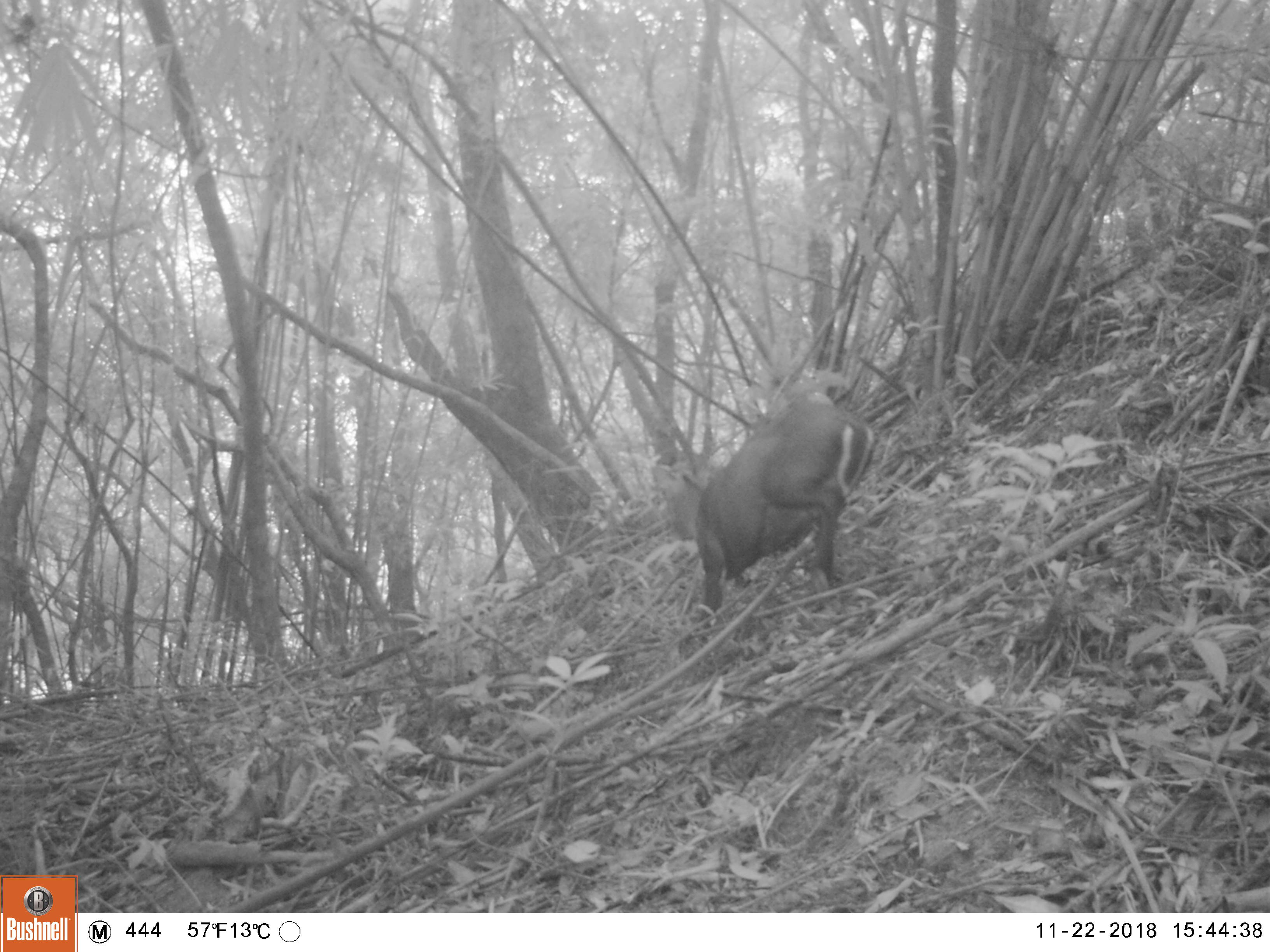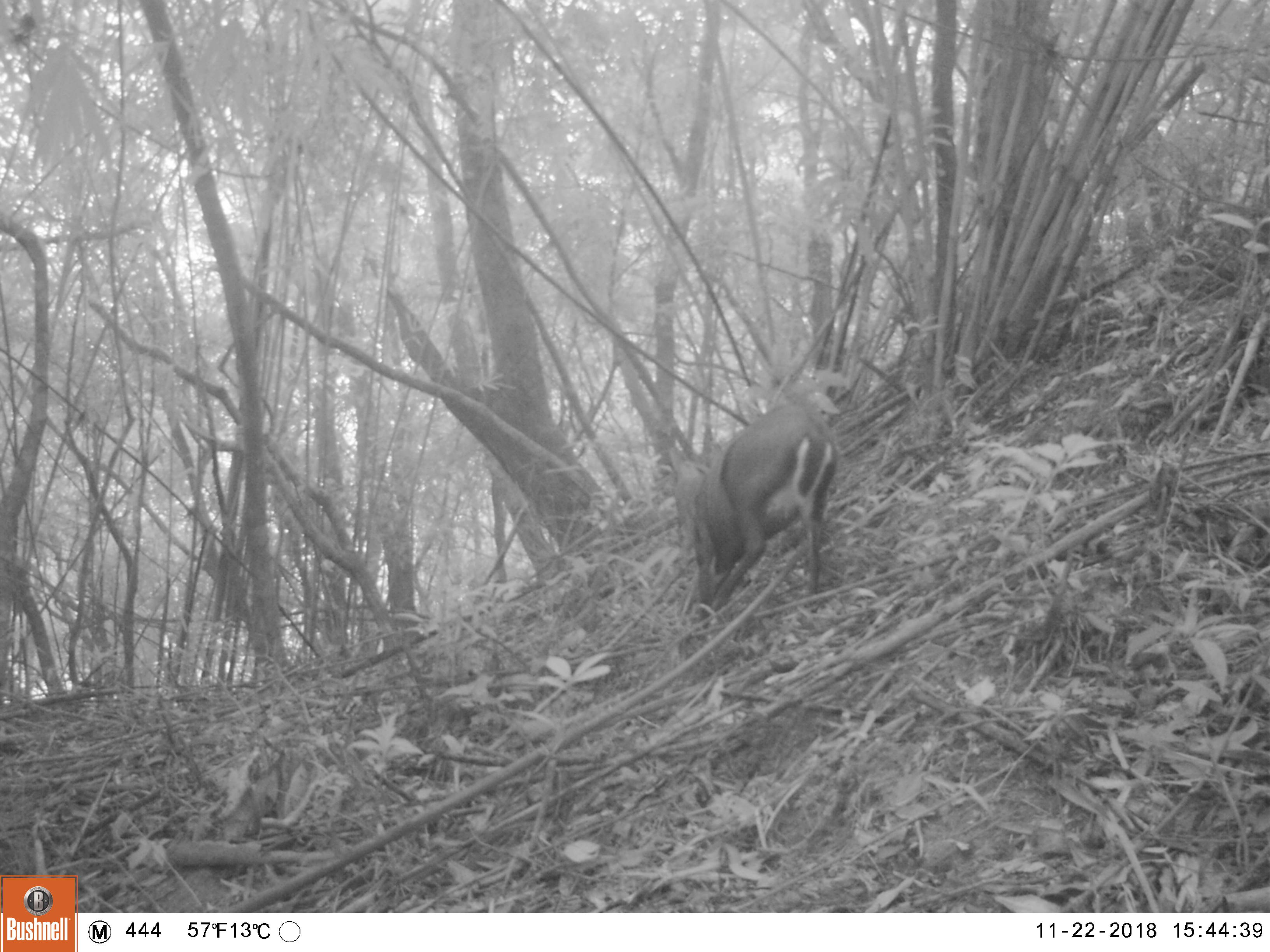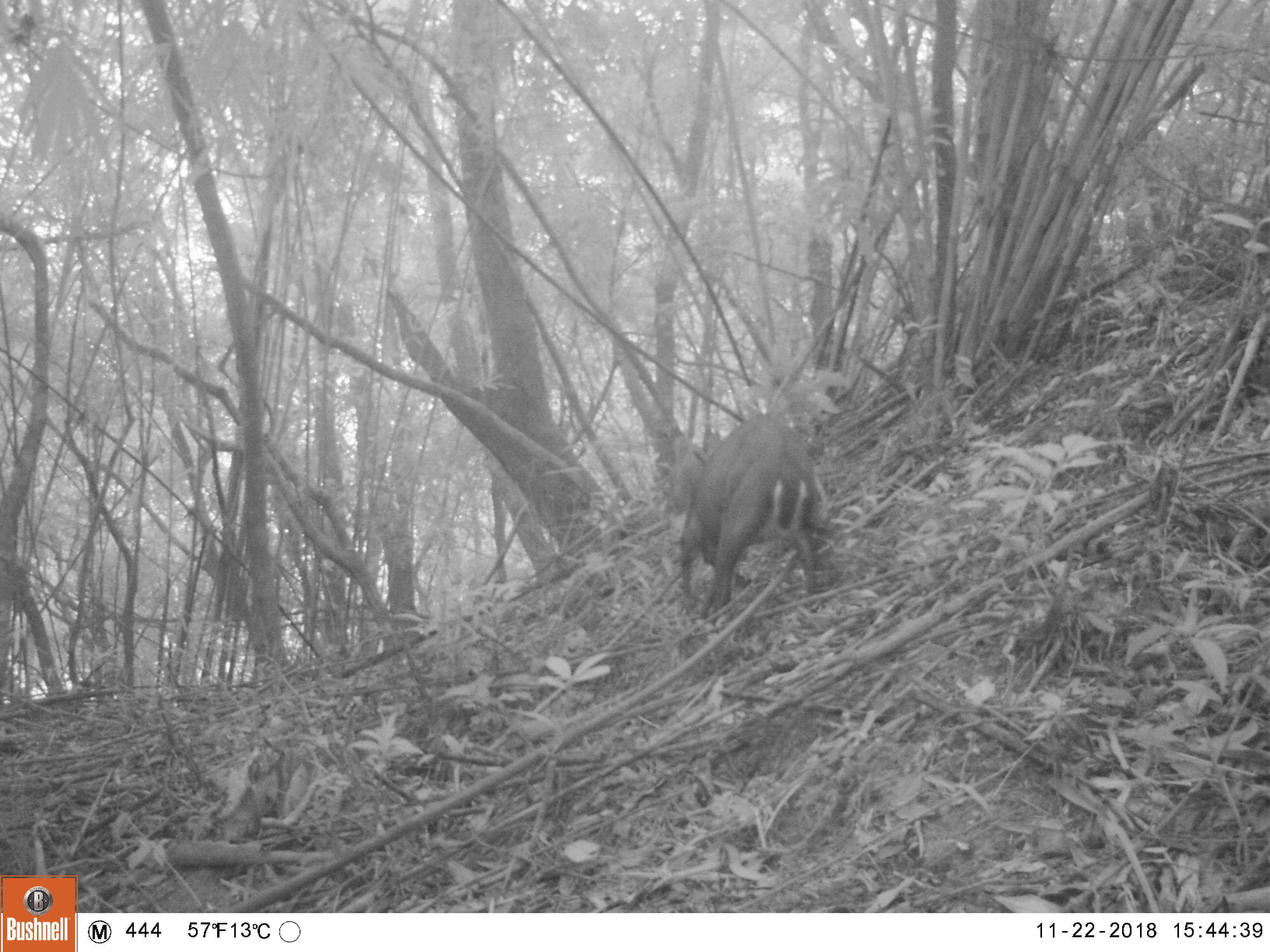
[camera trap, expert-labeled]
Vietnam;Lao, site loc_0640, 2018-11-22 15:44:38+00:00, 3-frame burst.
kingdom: Animalia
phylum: Chordata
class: Mammalia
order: Artiodactyla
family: Cervidae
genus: Muntiacus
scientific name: Muntiacus rooseveltorum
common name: roosevelt's muntjac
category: roosevelts muntjac group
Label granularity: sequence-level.